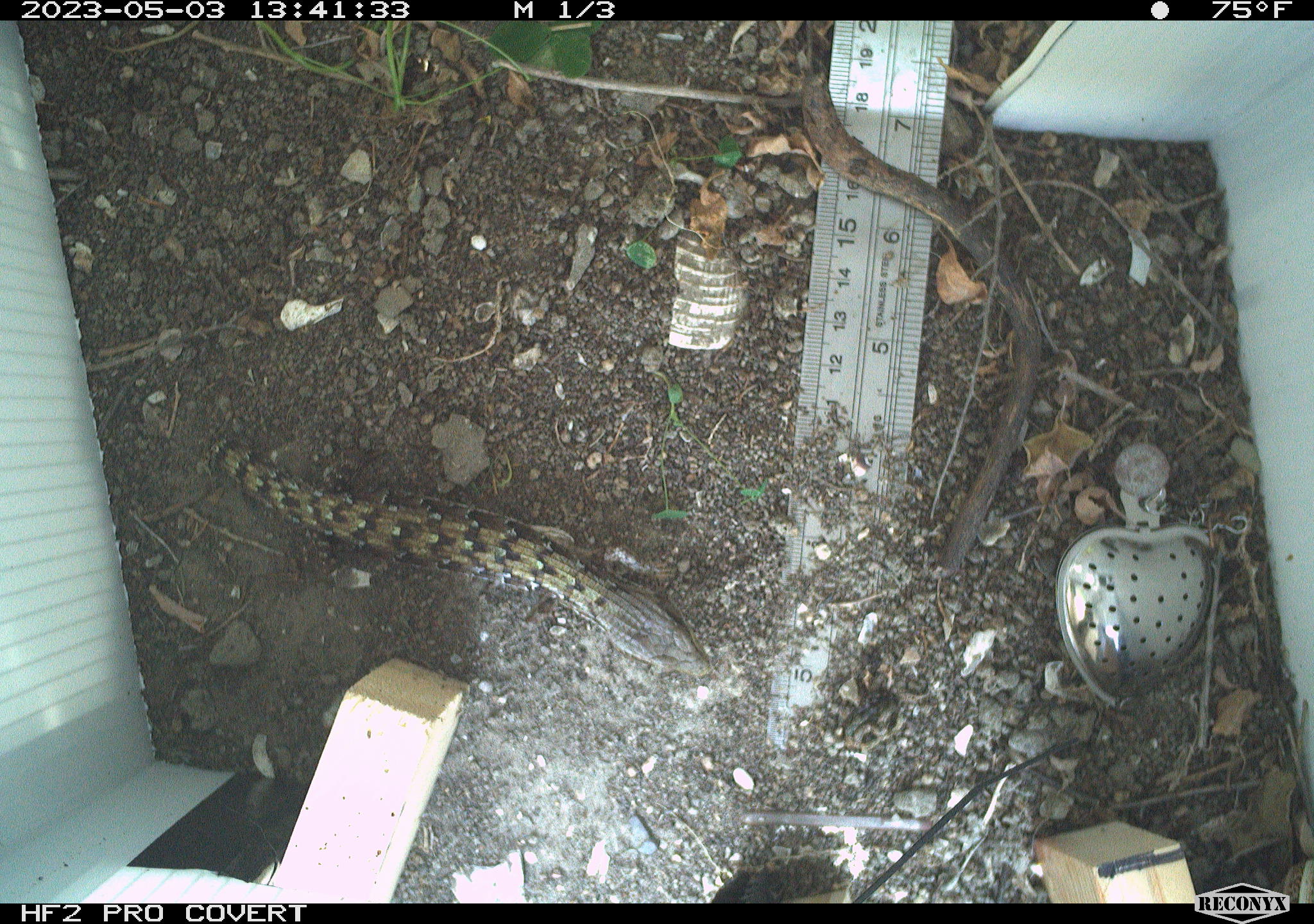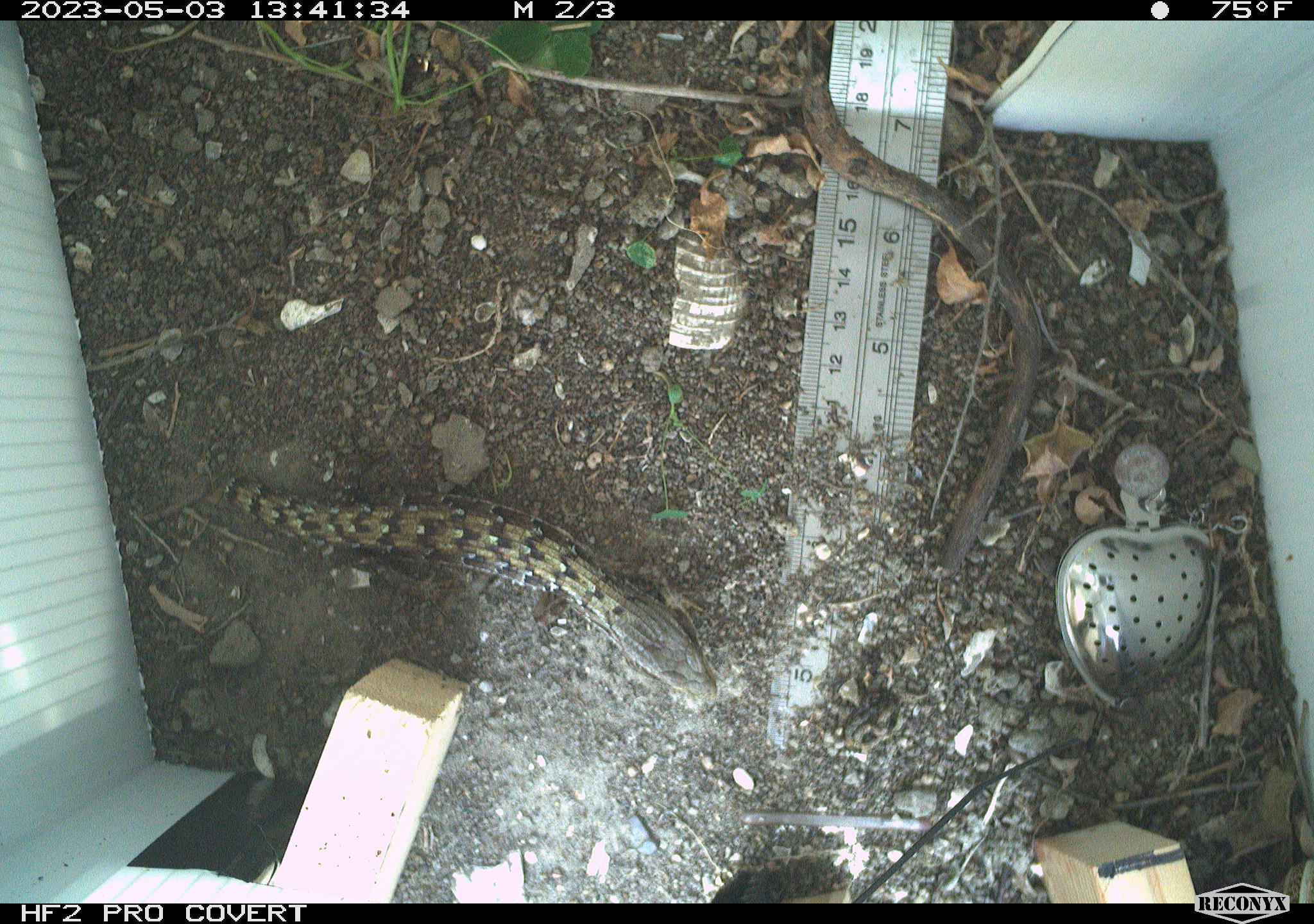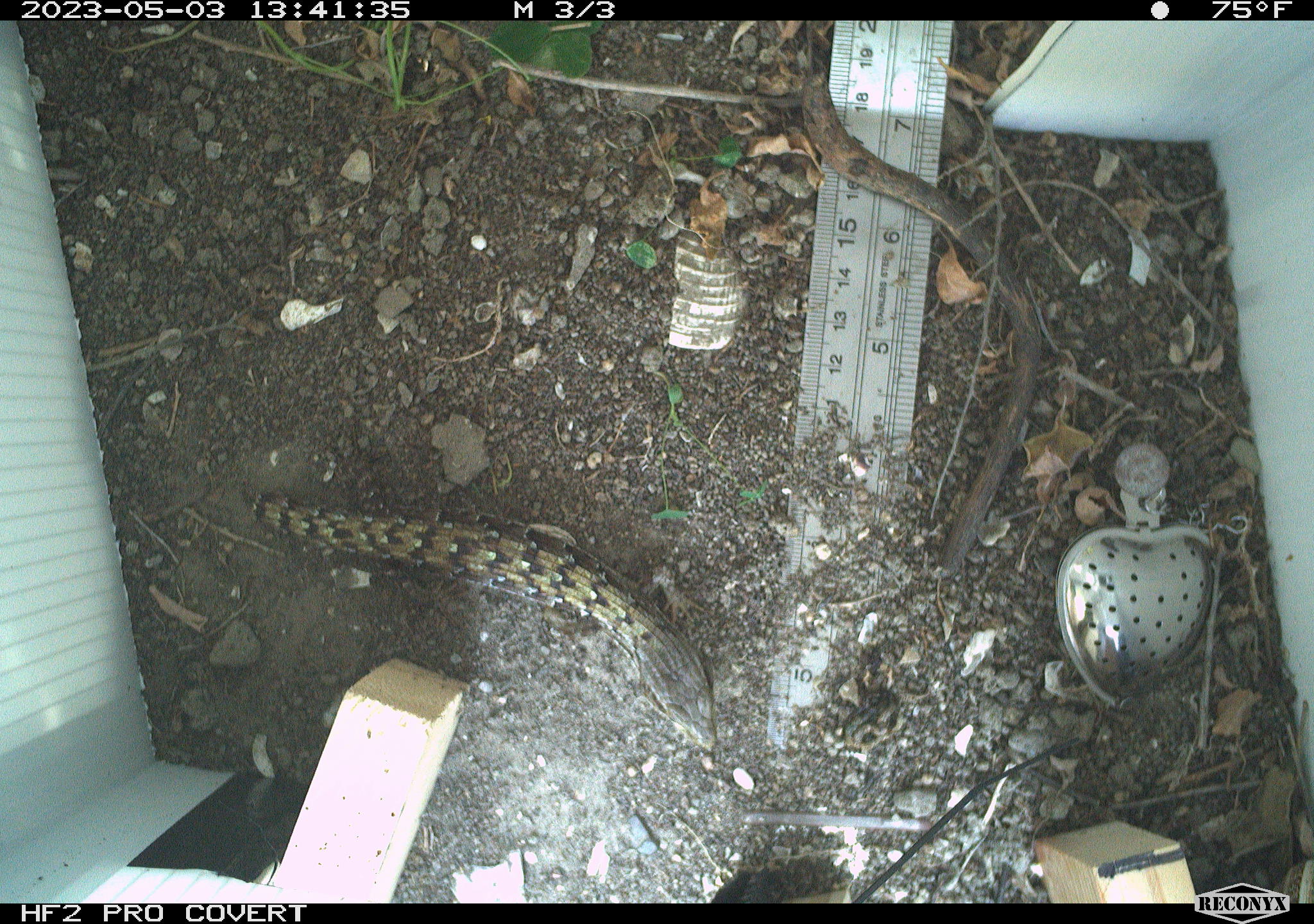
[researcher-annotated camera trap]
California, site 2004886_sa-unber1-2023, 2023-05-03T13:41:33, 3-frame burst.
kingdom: Animalia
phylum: Chordata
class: Reptilia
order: Squamata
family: Anguidae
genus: Elgaria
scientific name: Elgaria multicarinata webbii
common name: san diego alligator lizard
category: woodland alligator lizard